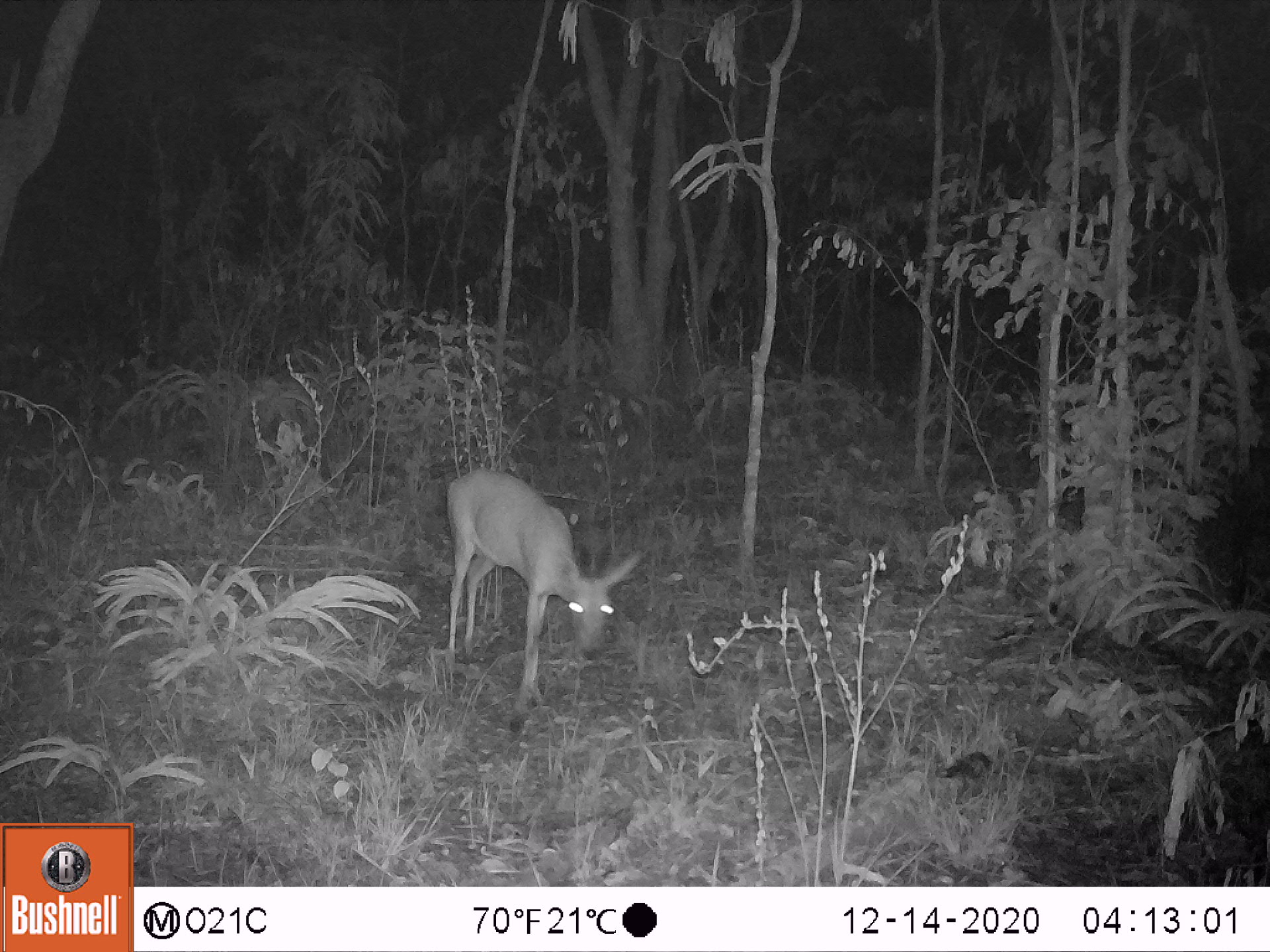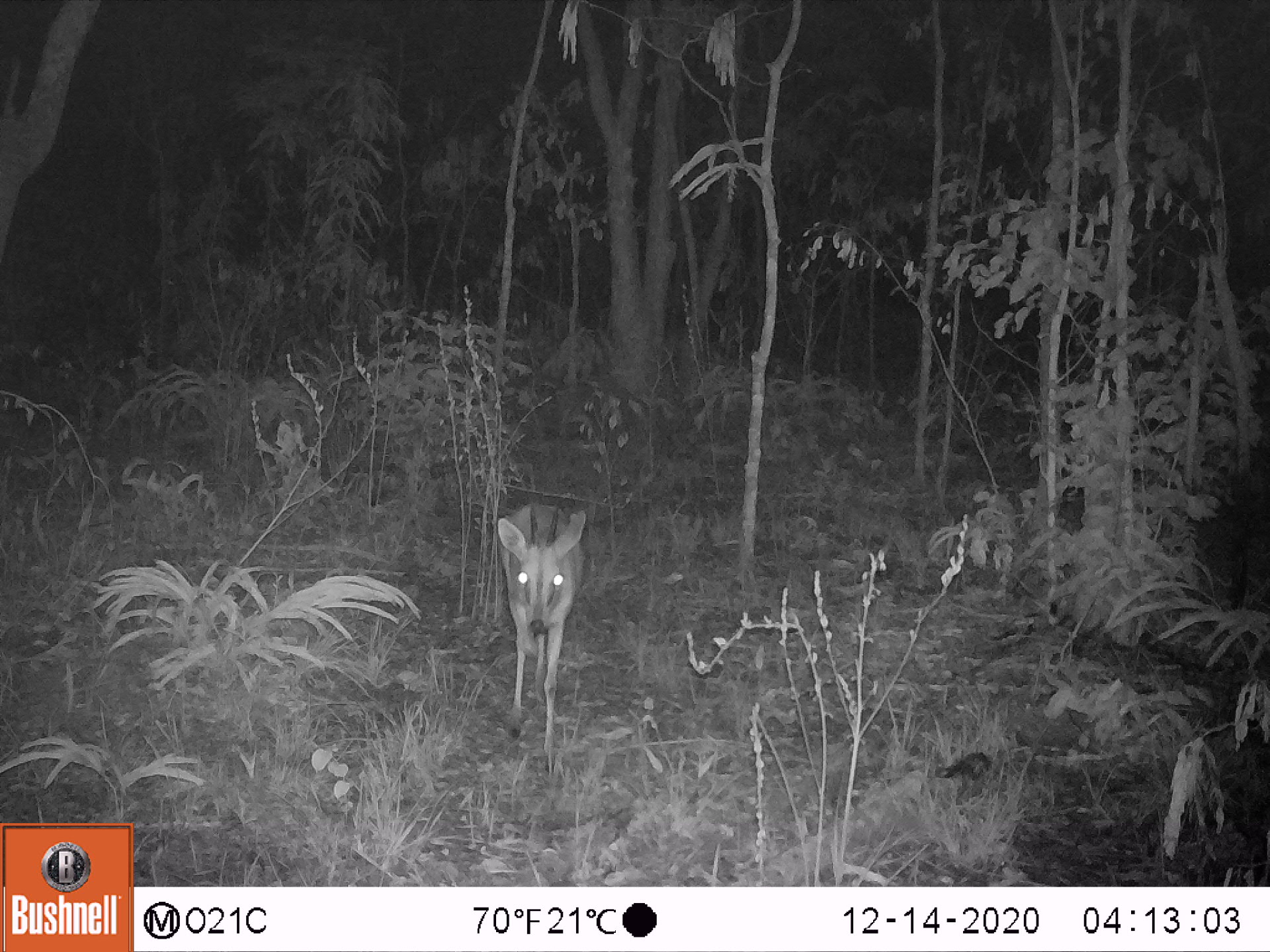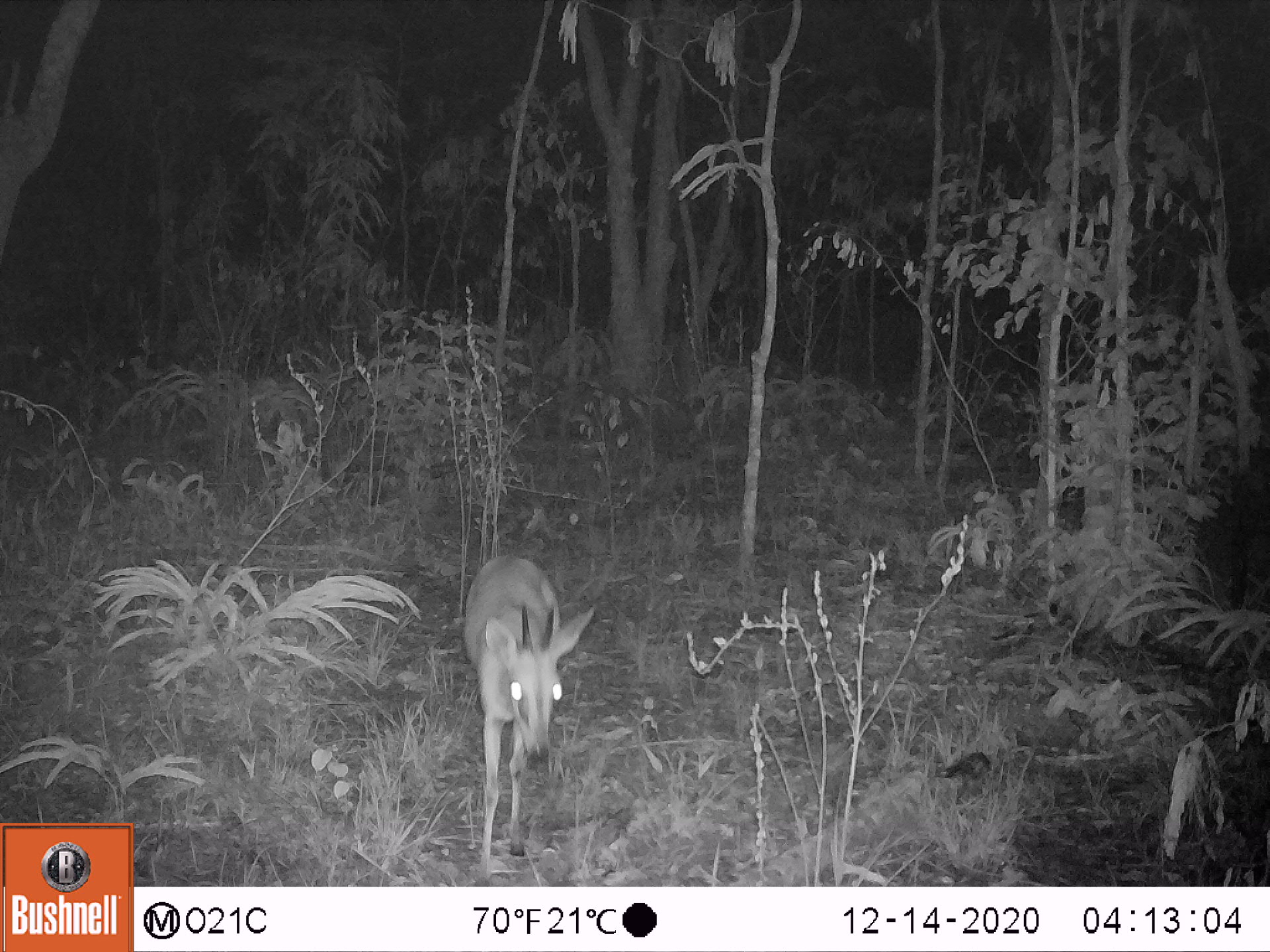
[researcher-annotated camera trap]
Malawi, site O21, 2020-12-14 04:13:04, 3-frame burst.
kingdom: Animalia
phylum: Chordata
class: Mammalia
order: Artiodactyla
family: Bovidae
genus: Sylvicapra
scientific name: Sylvicapra grimmia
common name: common duiker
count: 1